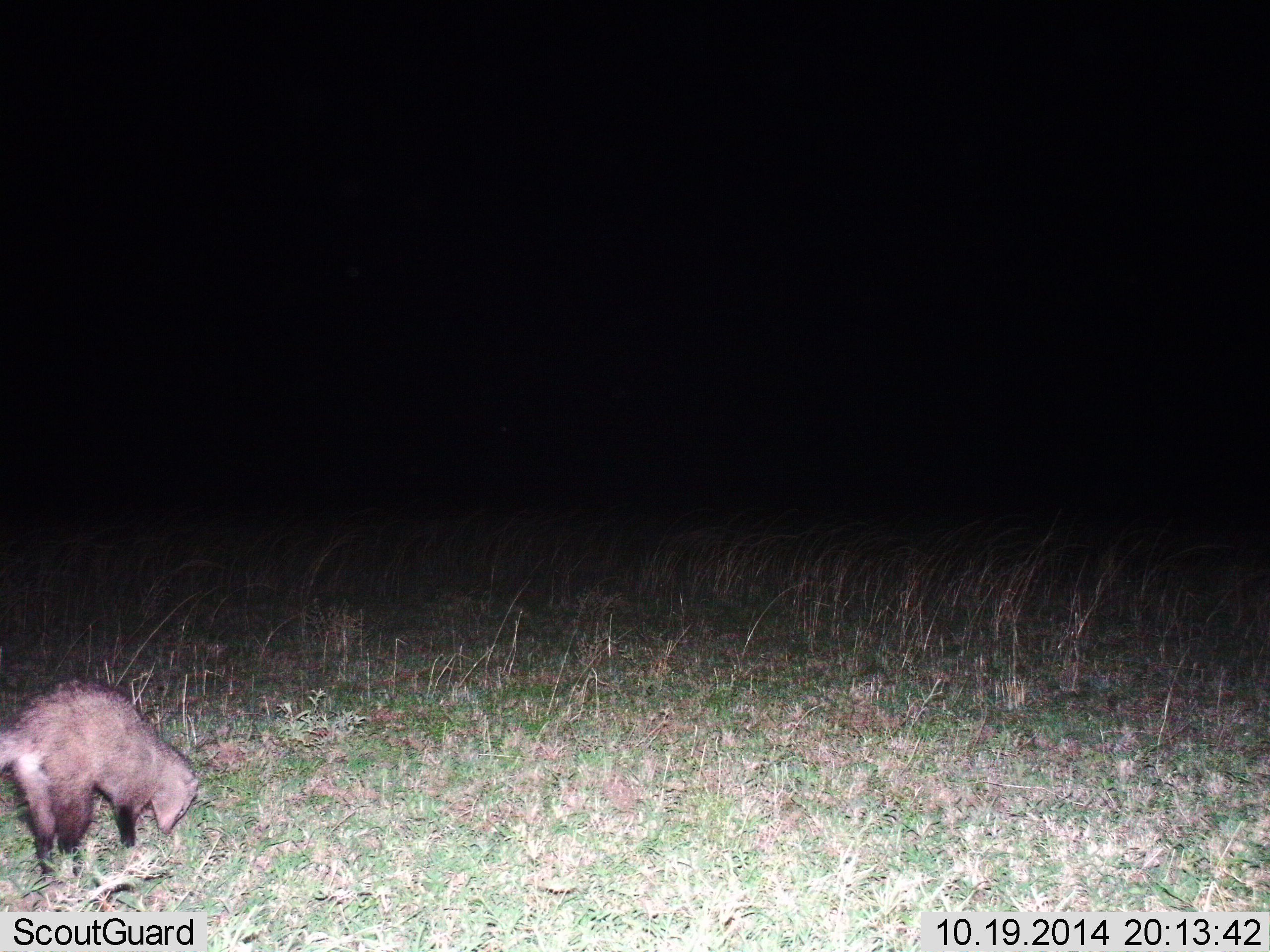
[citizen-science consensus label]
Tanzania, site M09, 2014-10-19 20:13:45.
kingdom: Animalia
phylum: Chordata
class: Mammalia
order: Carnivora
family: Herpestidae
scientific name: Herpestidae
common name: mongoose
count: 1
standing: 50%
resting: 0%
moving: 20%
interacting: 10%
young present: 0%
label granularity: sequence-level